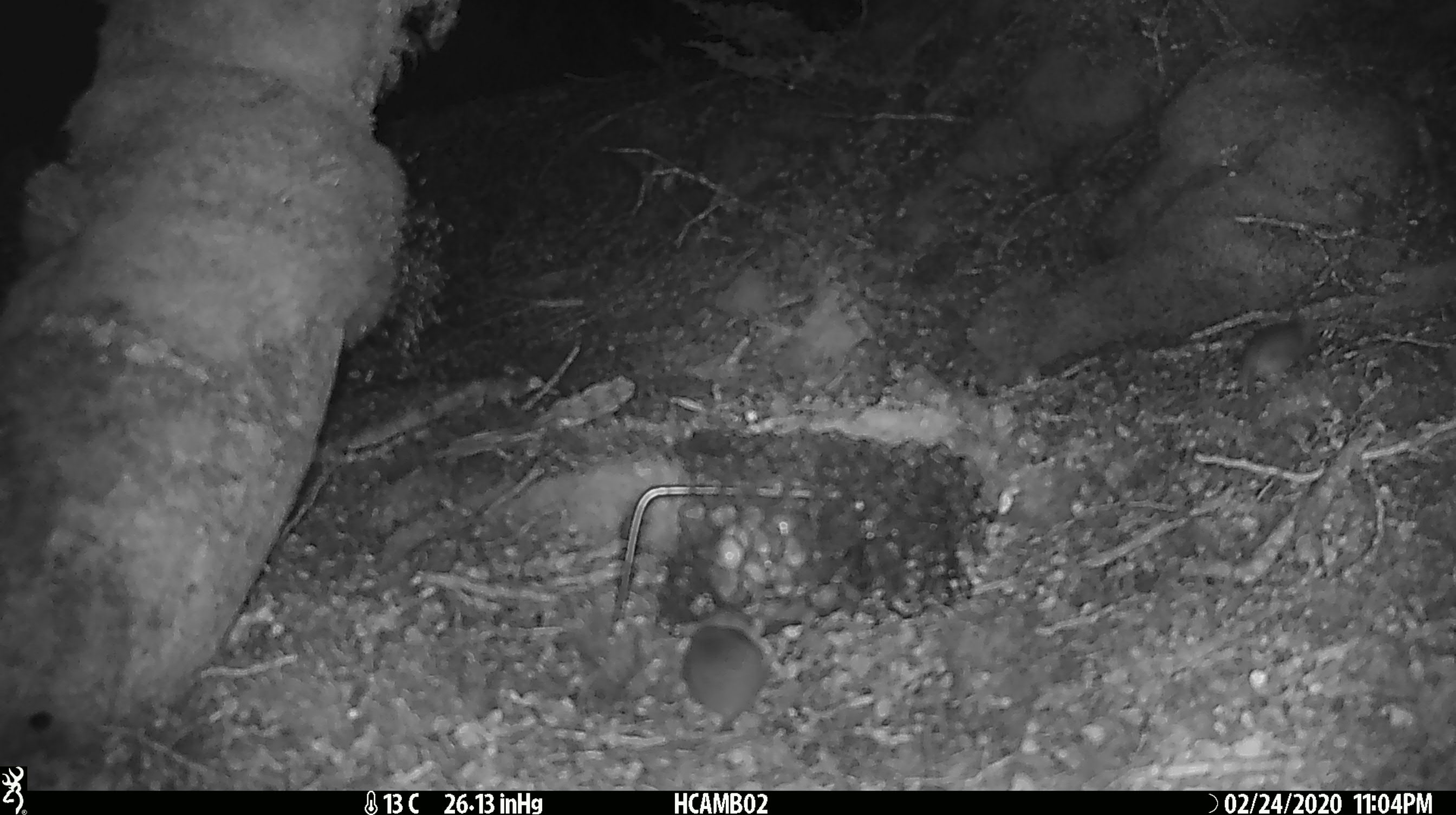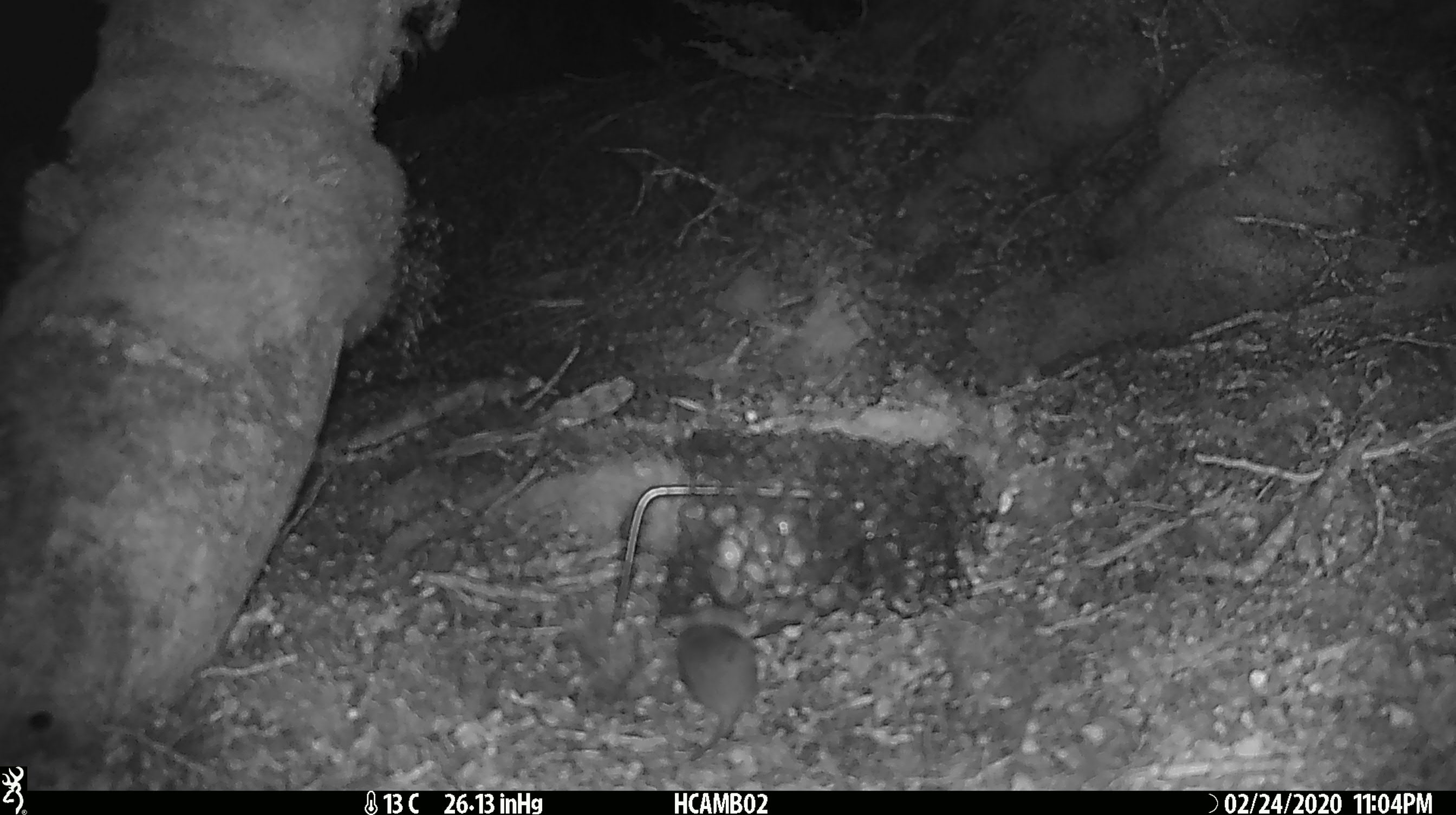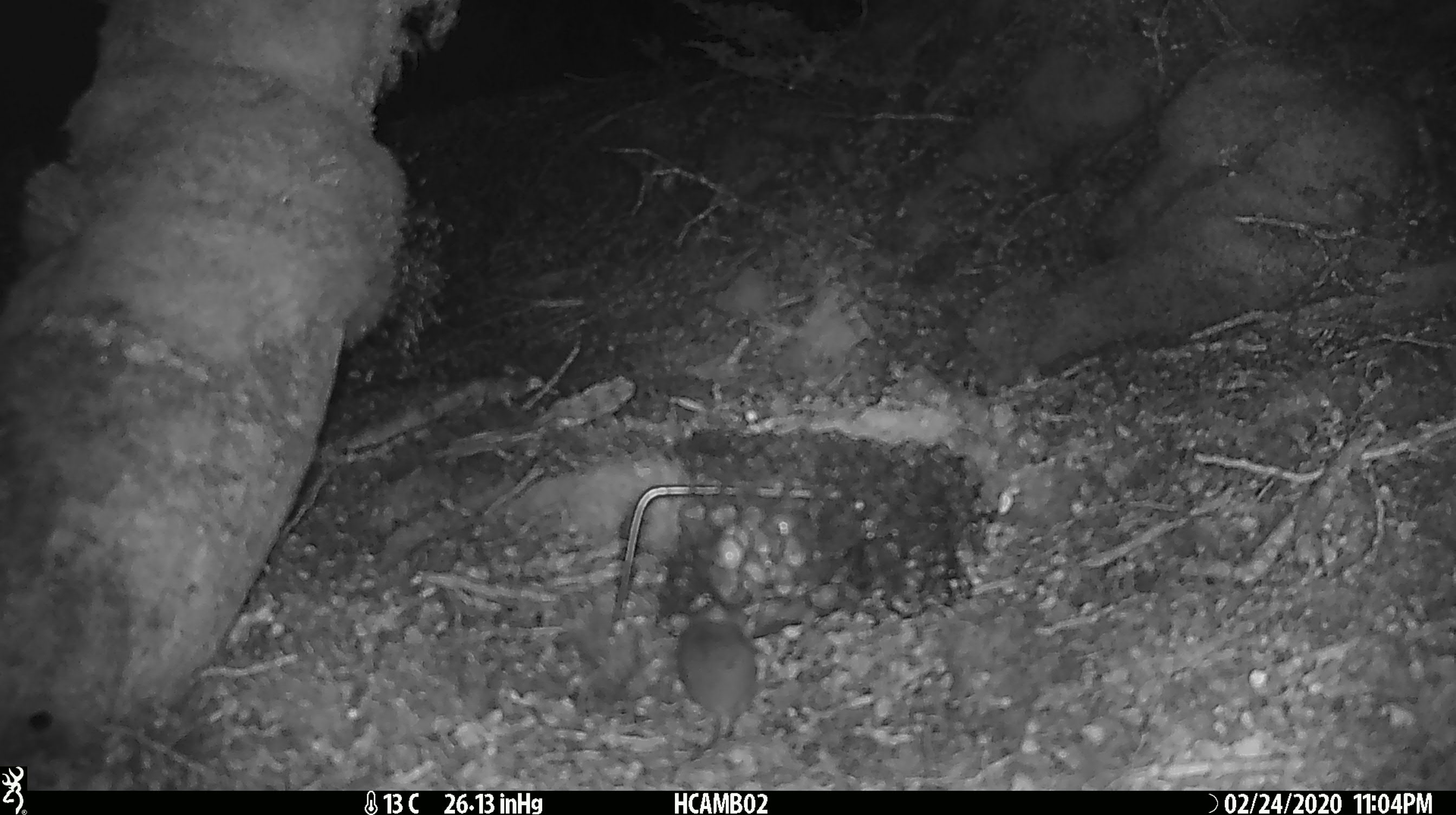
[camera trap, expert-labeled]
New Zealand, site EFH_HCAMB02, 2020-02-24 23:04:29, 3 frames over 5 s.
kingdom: Animalia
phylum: Chordata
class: Mammalia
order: Rodentia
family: Muridae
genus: Mus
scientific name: Mus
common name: mouse